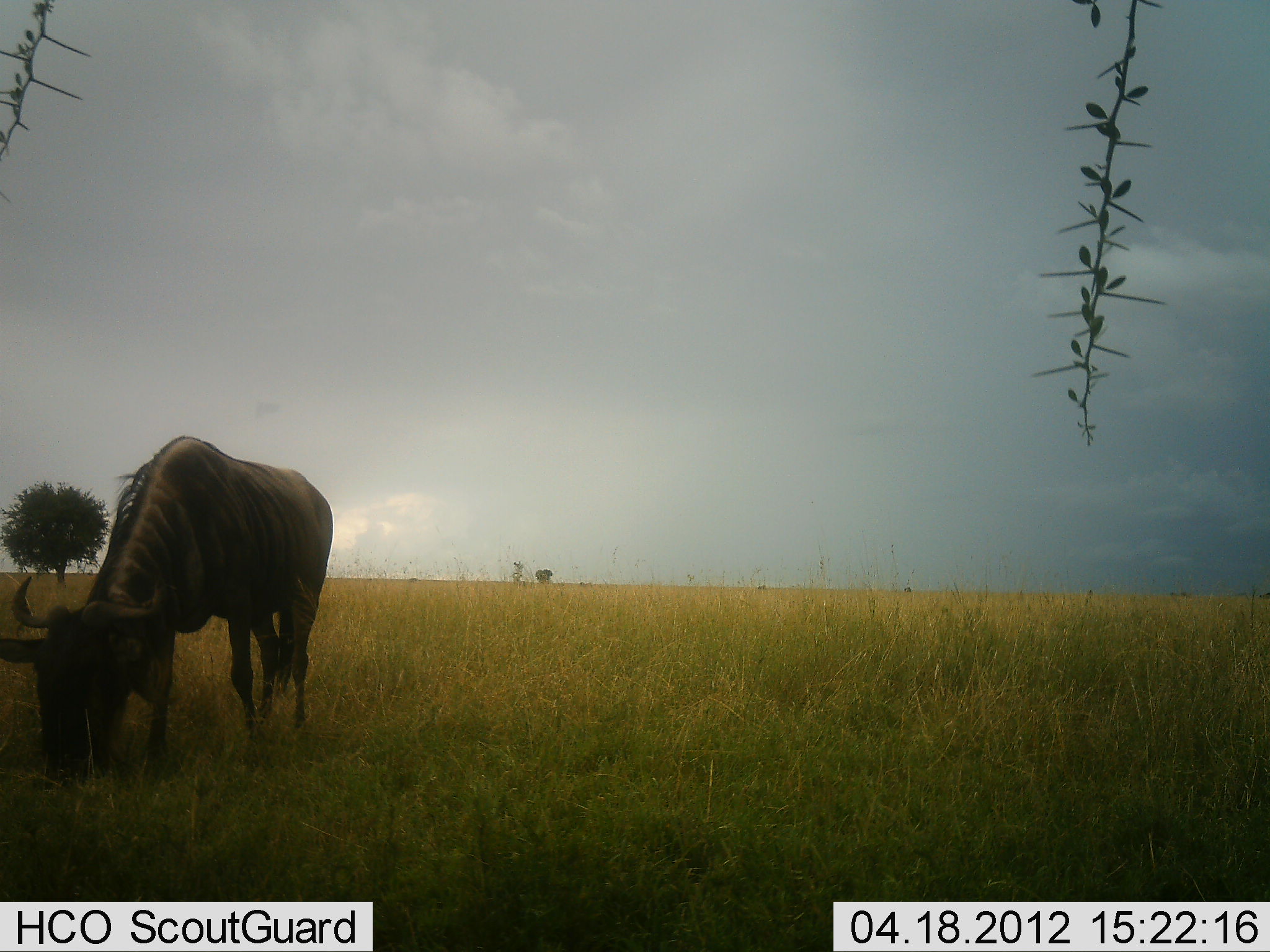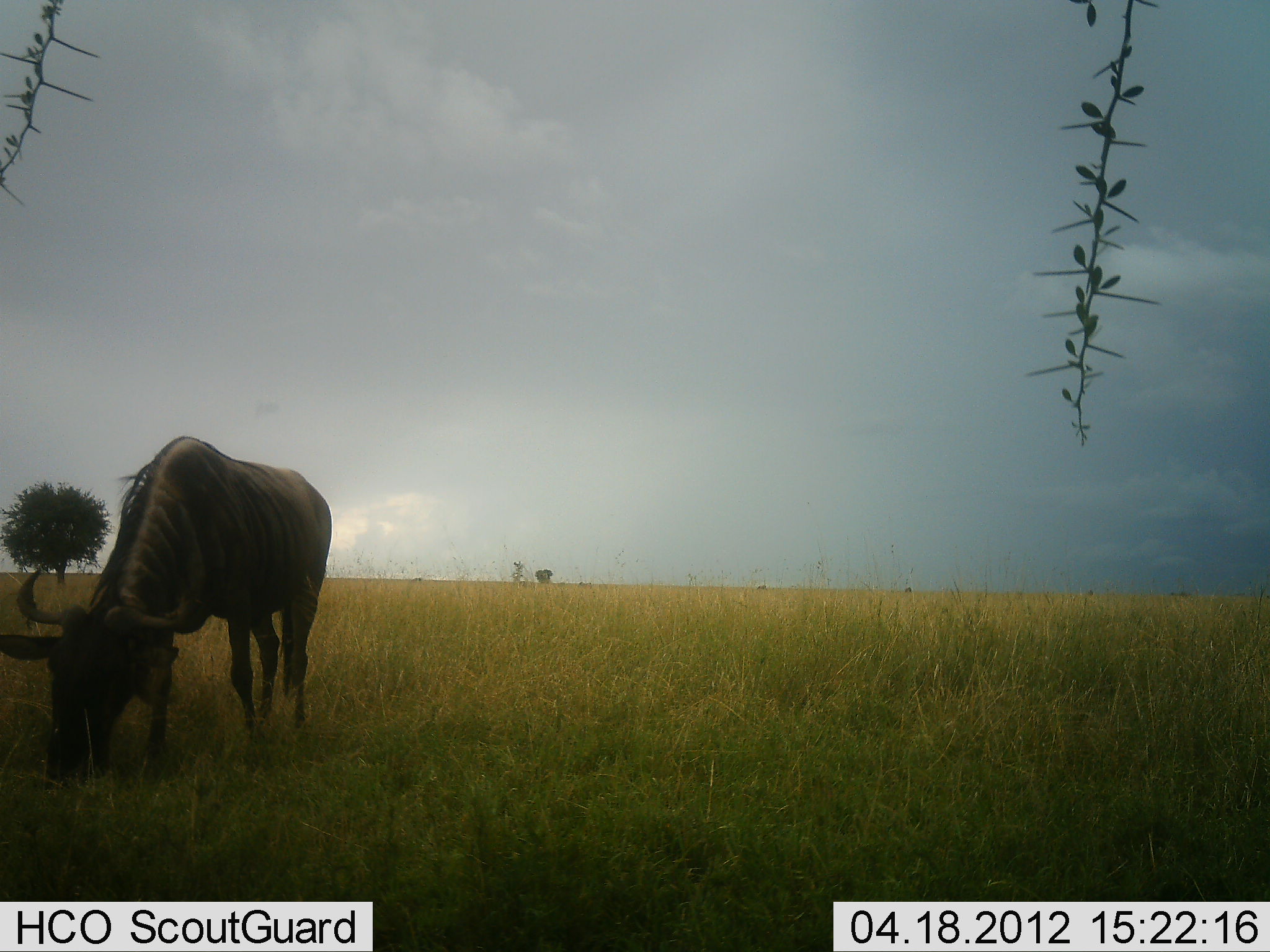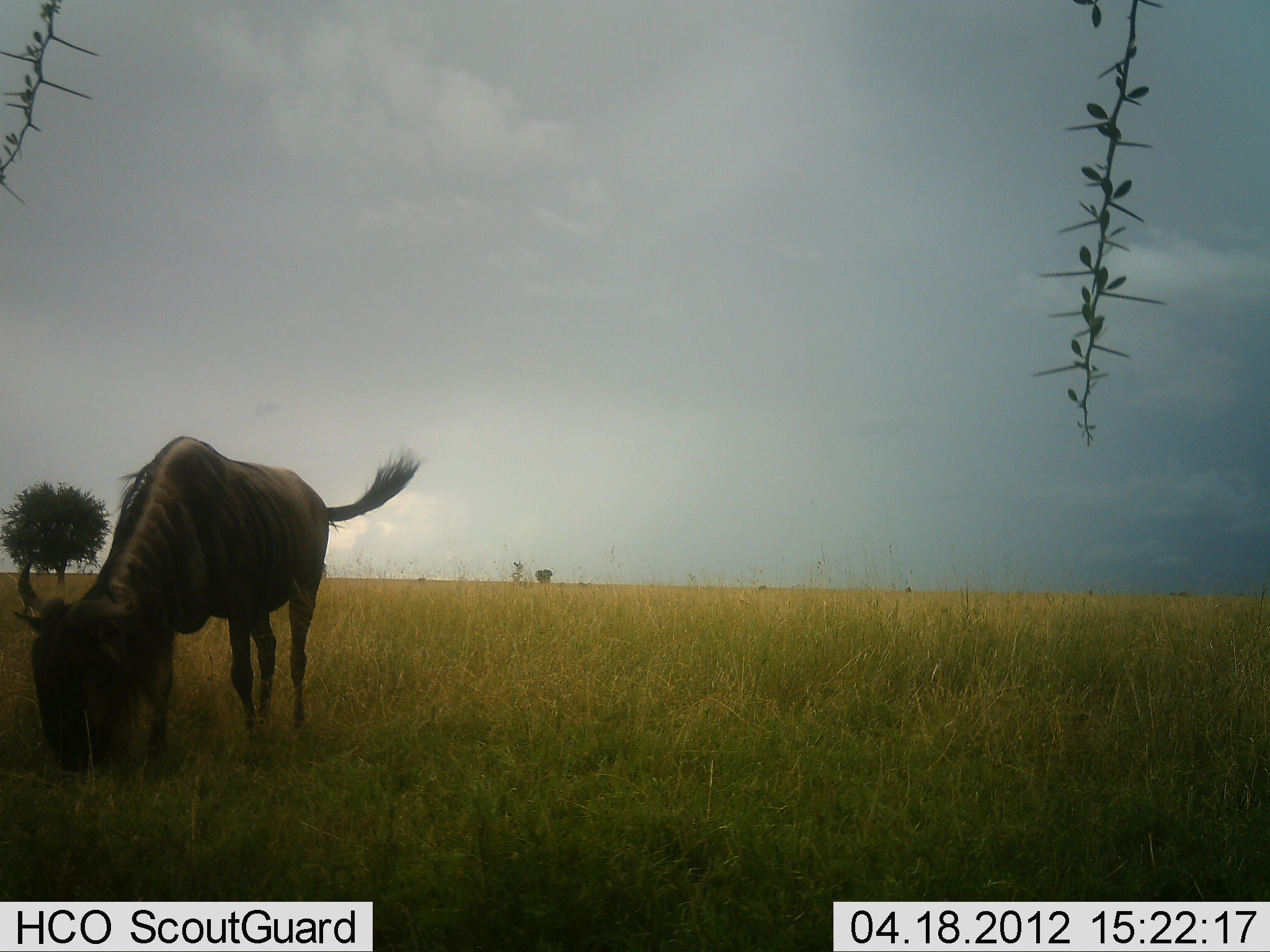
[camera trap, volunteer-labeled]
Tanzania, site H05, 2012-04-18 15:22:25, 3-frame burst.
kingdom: Animalia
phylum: Chordata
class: Mammalia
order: Artiodactyla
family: Bovidae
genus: Connochaetes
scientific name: Connochaetes taurinus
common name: blue wildebeest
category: wildebeest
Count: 1.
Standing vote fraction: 19%.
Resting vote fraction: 0%.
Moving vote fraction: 0%.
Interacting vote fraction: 0%.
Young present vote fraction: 0%.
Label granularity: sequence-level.